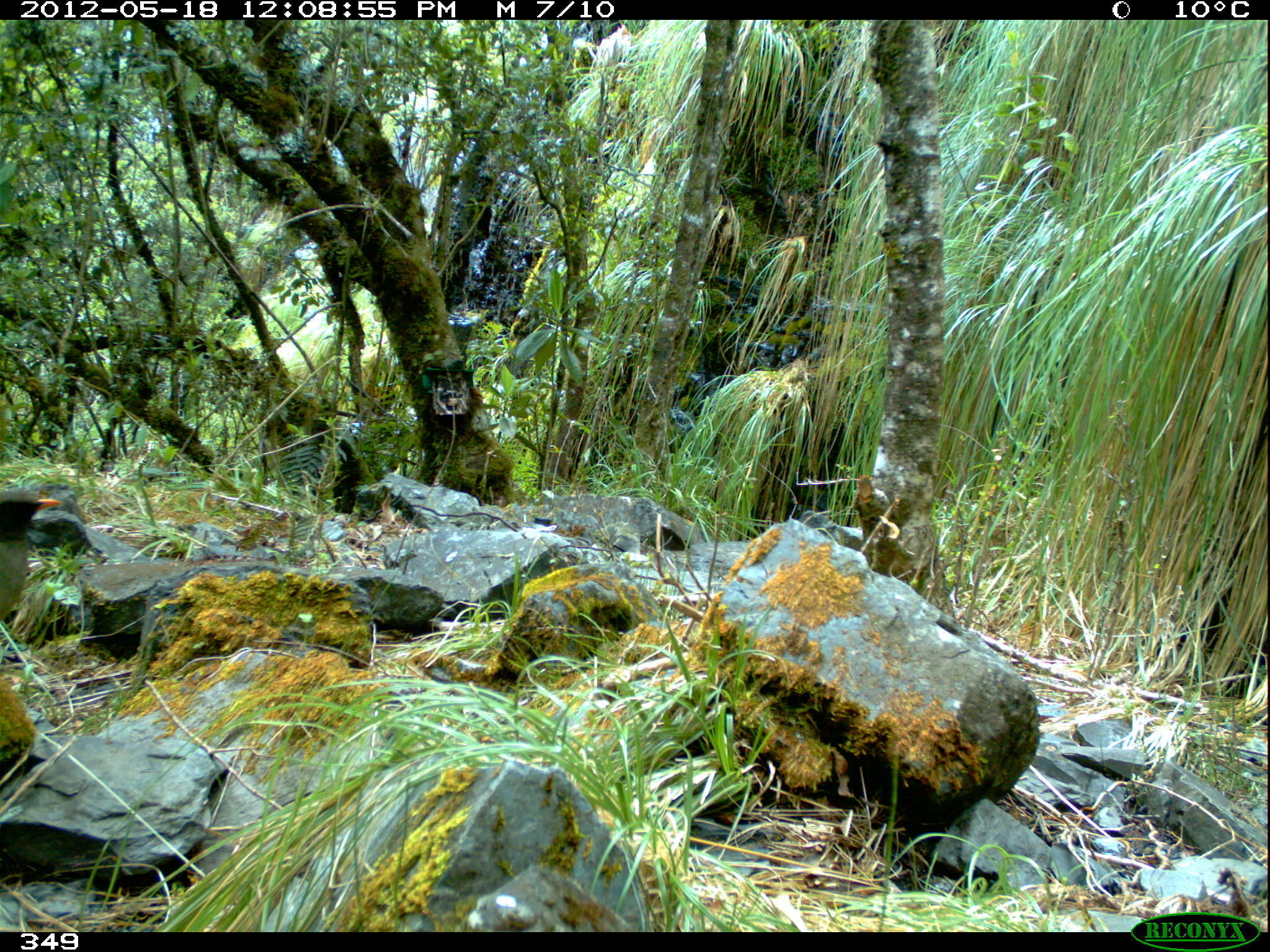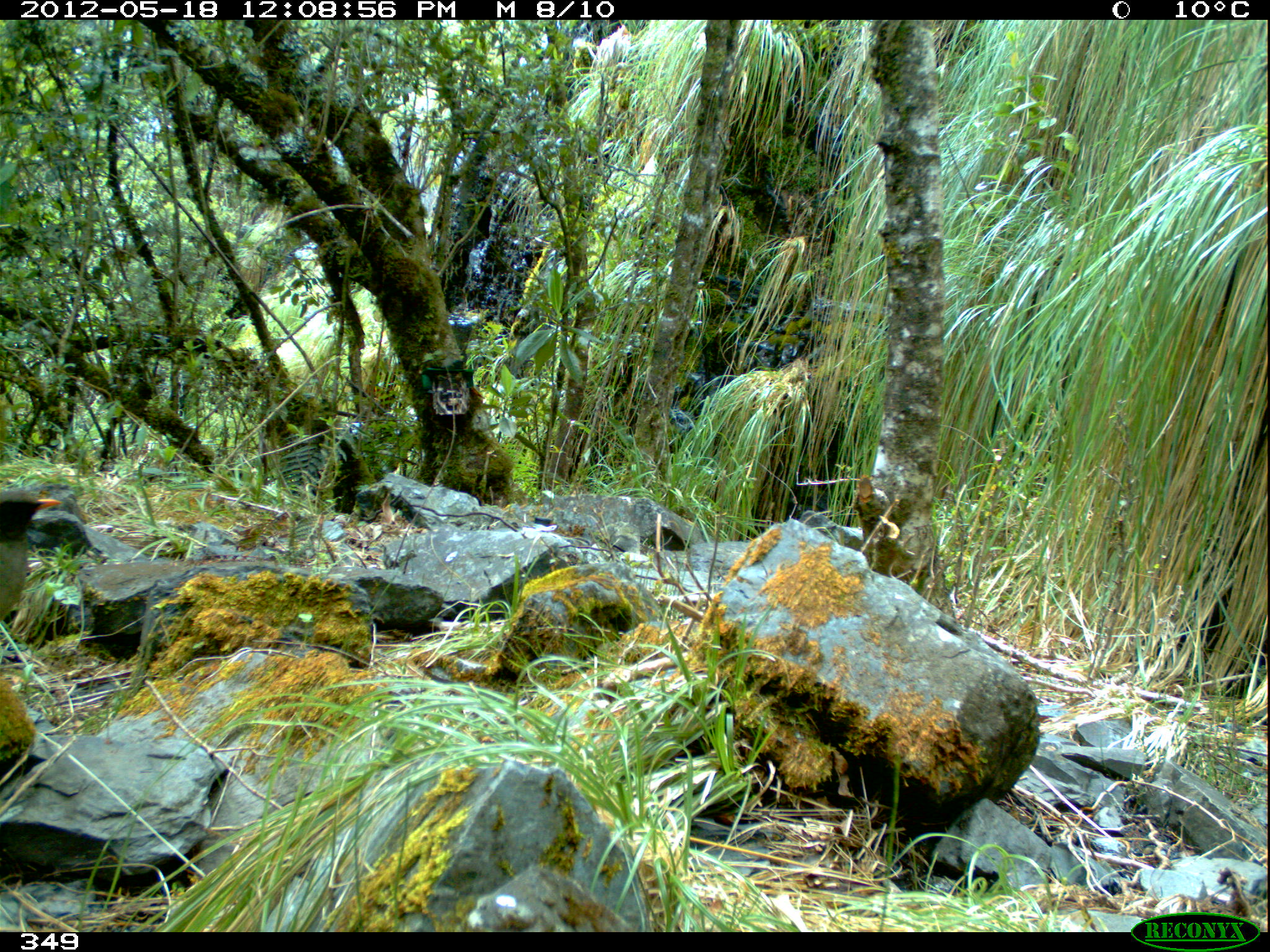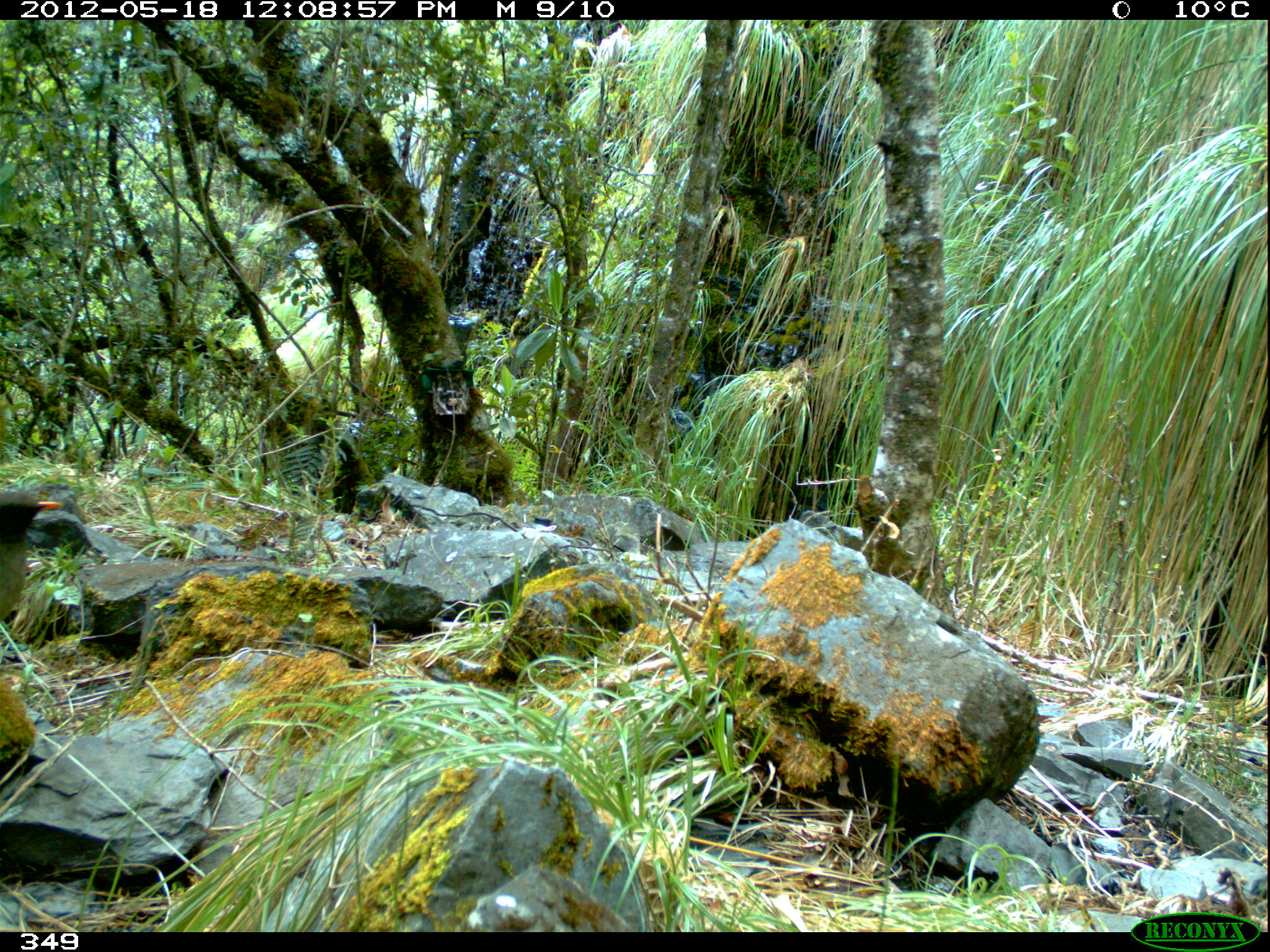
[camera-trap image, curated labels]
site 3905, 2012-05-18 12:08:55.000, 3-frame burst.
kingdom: Animalia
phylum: Chordata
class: Aves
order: Passeriformes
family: Turdidae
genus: Turdus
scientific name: Turdus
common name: true thrushes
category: turdus sp